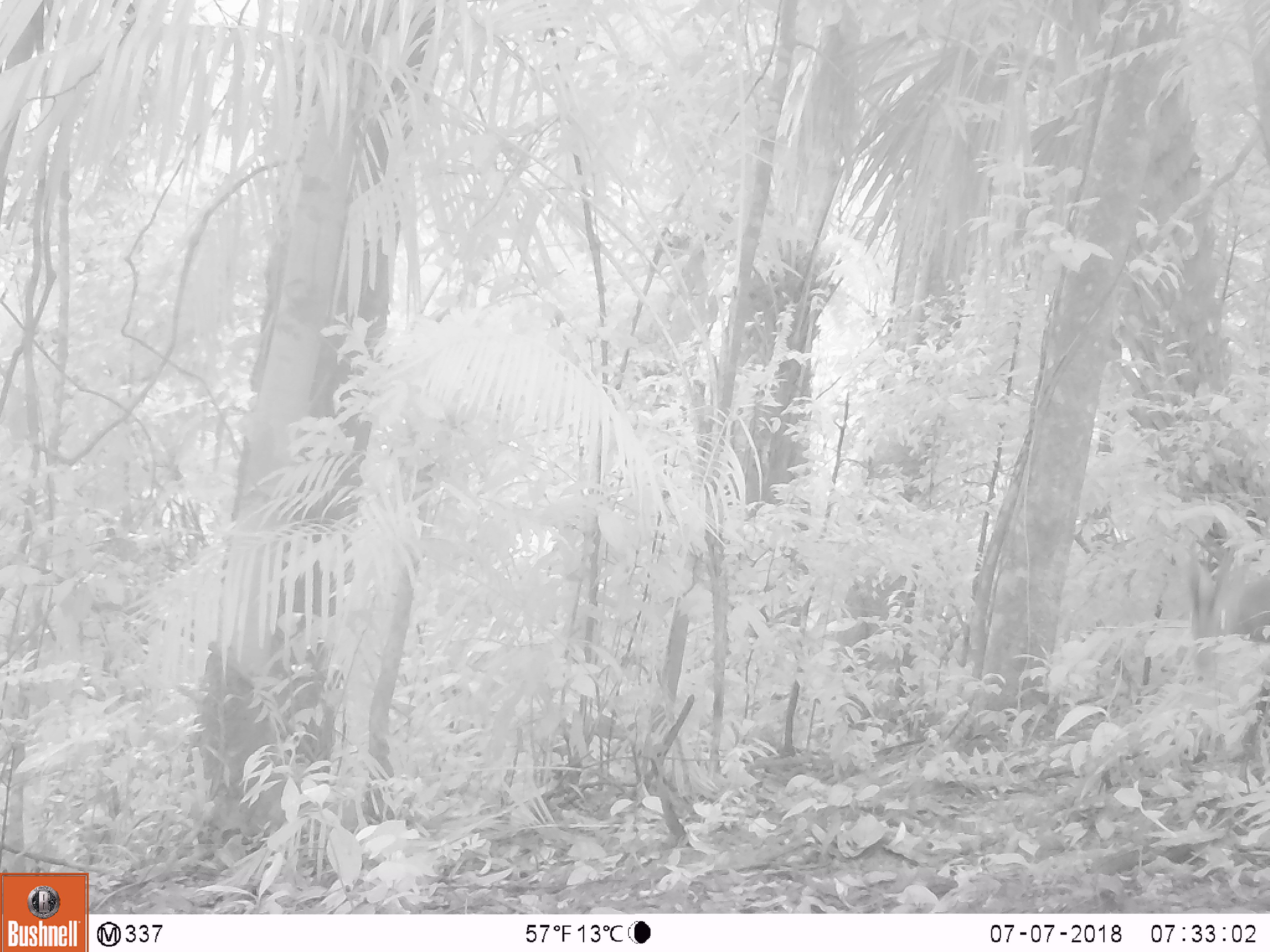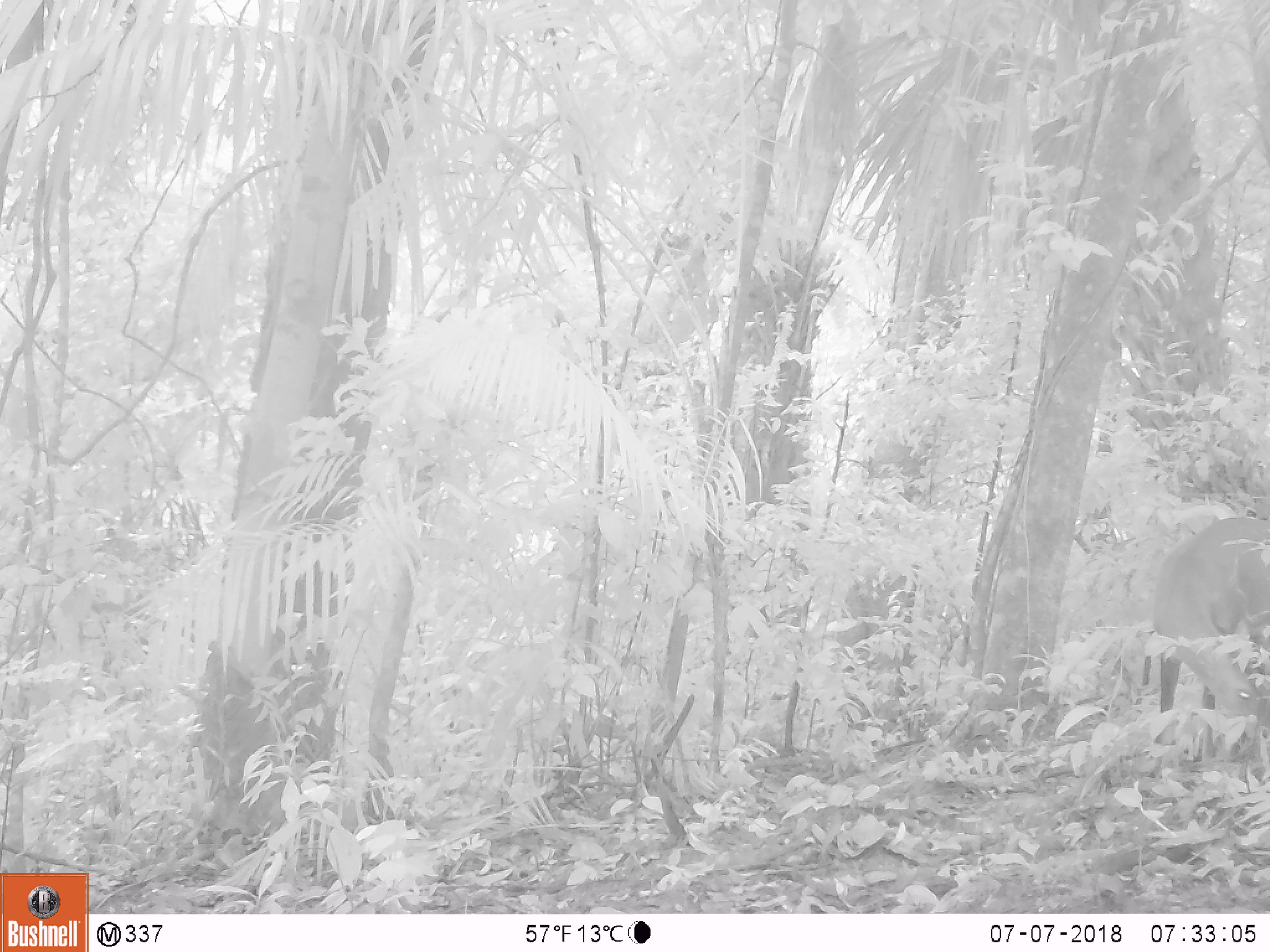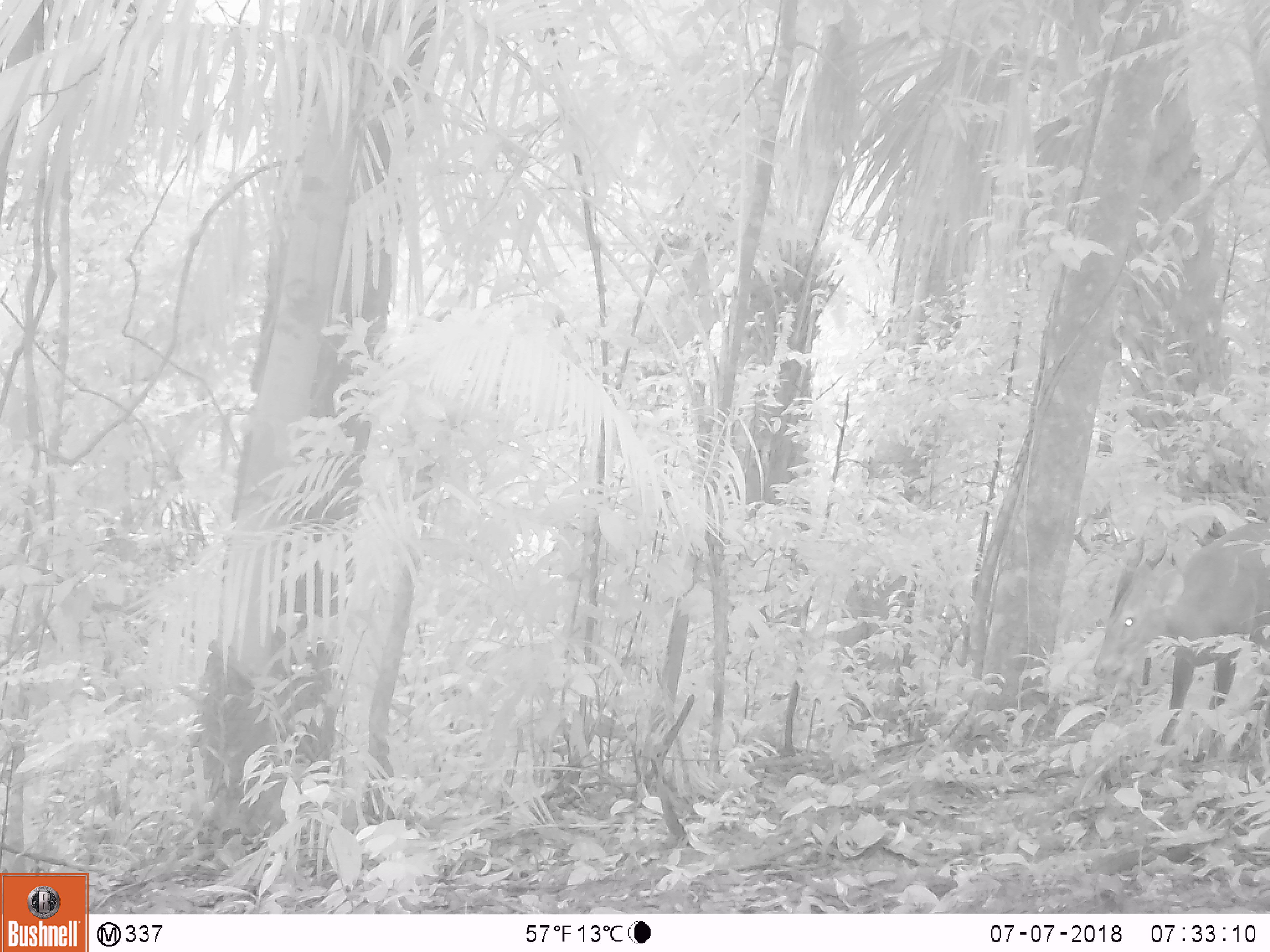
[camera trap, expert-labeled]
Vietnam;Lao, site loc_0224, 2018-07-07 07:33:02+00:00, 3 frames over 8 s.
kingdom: Animalia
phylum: Chordata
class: Mammalia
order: Artiodactyla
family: Cervidae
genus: Muntiacus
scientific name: Muntiacus vuquangensis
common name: large-antlered muntjac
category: large antlered muntjac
Large antlered muntjac (large-antlered muntjac) (Muntiacus vuquangensis). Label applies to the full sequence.